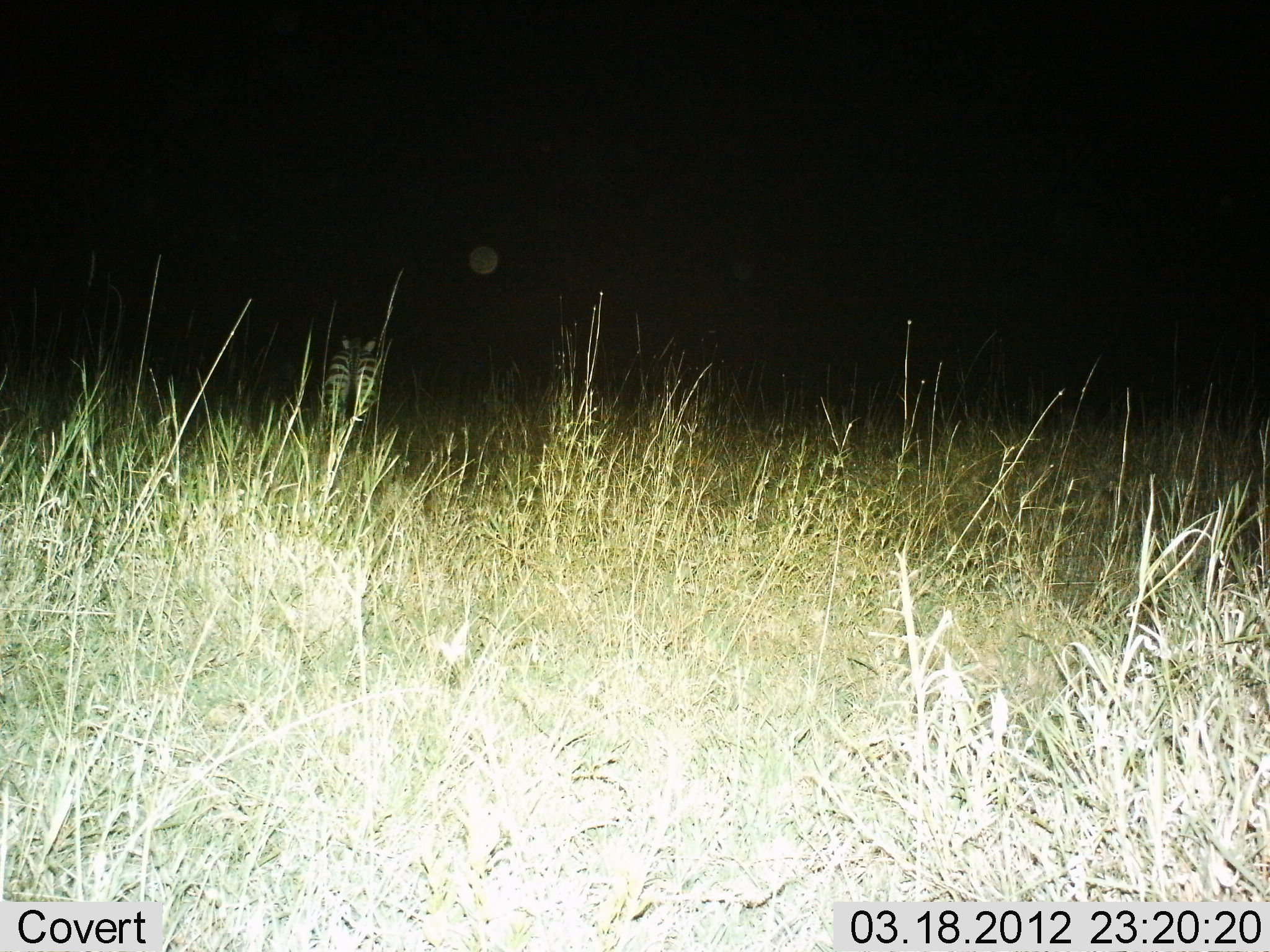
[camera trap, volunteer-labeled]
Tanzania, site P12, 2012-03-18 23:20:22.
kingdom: Animalia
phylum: Chordata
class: Mammalia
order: Perissodactyla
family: Equidae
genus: Equus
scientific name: Equus quagga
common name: plains zebra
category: zebra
Zebra (plains zebra) (Equus quagga), count 1. Behavior (volunteer vote fractions): standing 92%, resting 0%, moving 8%, interacting 0%. Young present (vote fraction): 0%. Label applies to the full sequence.